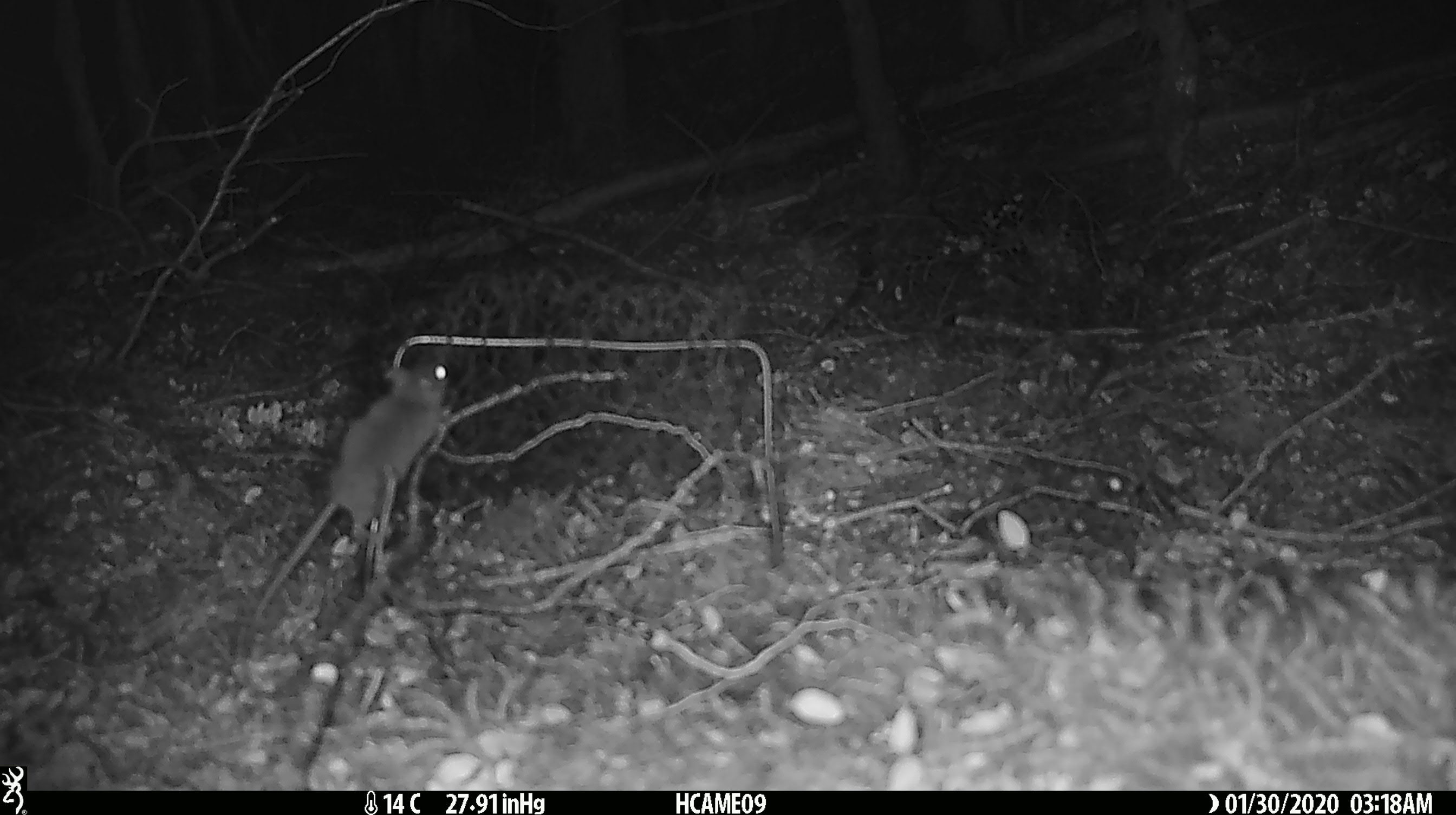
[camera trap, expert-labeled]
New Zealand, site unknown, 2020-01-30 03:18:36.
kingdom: Animalia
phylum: Chordata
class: Mammalia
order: Rodentia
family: Muridae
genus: Mus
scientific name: Mus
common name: mouse